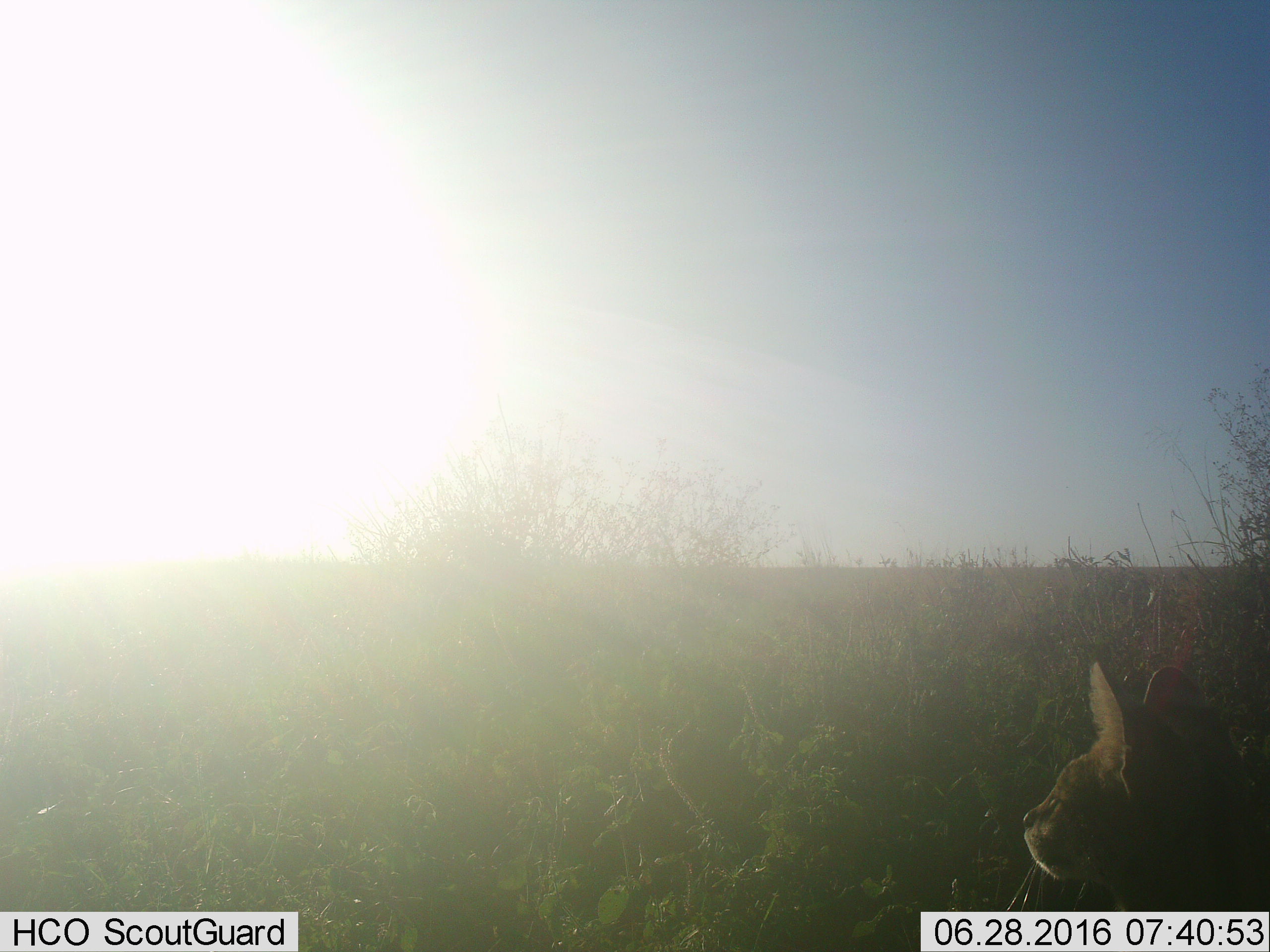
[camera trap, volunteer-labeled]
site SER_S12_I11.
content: unidentified animal